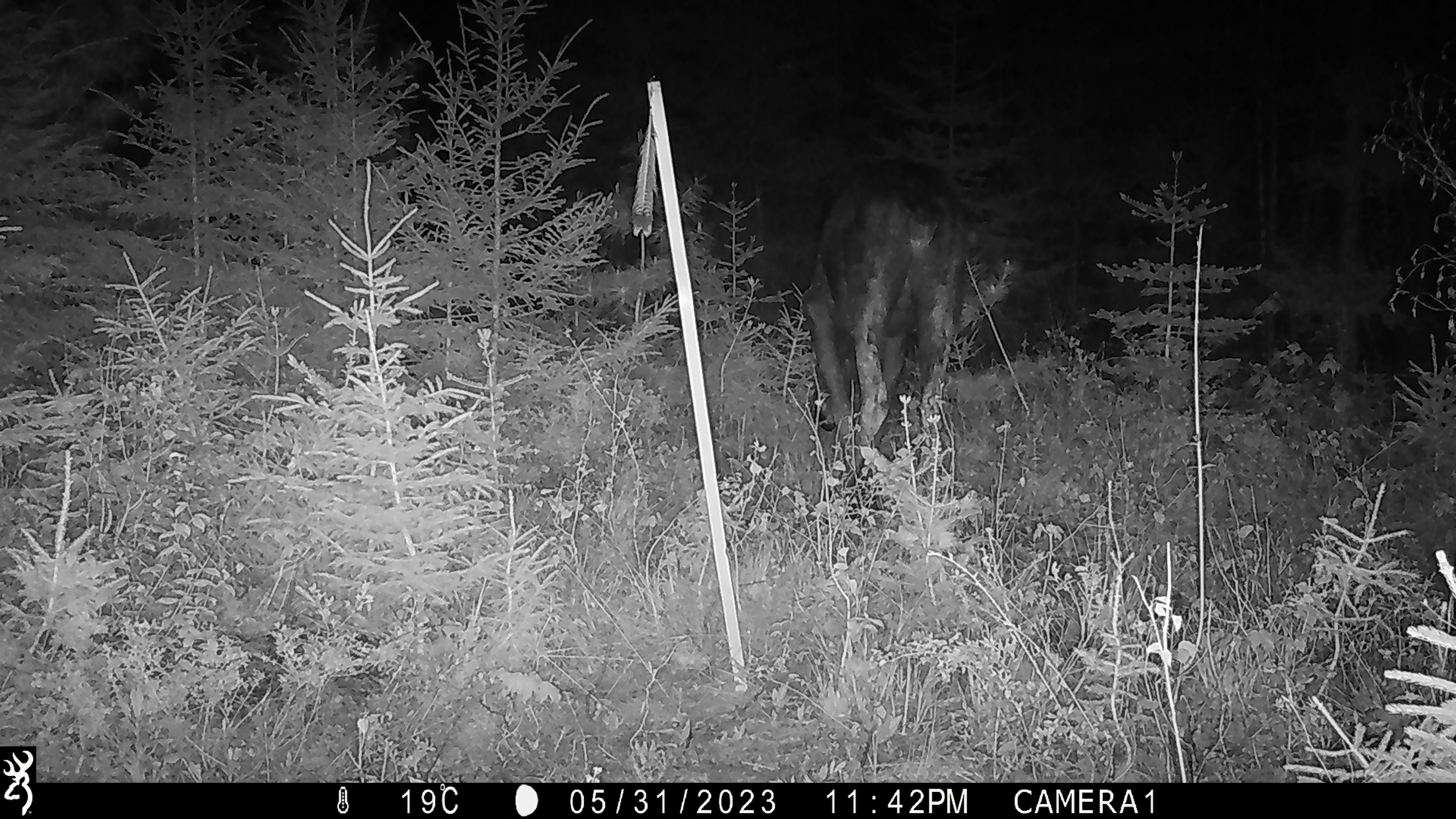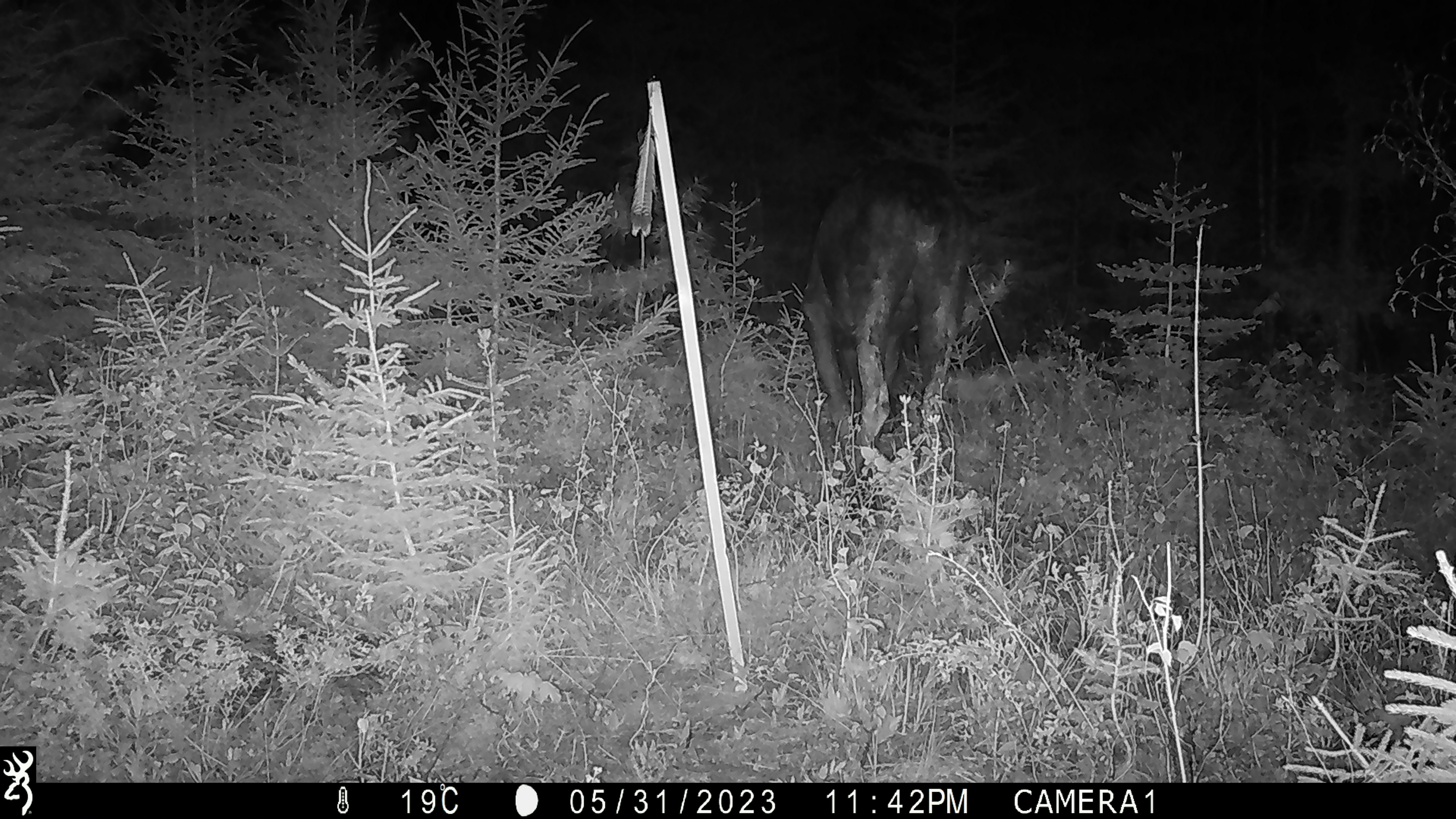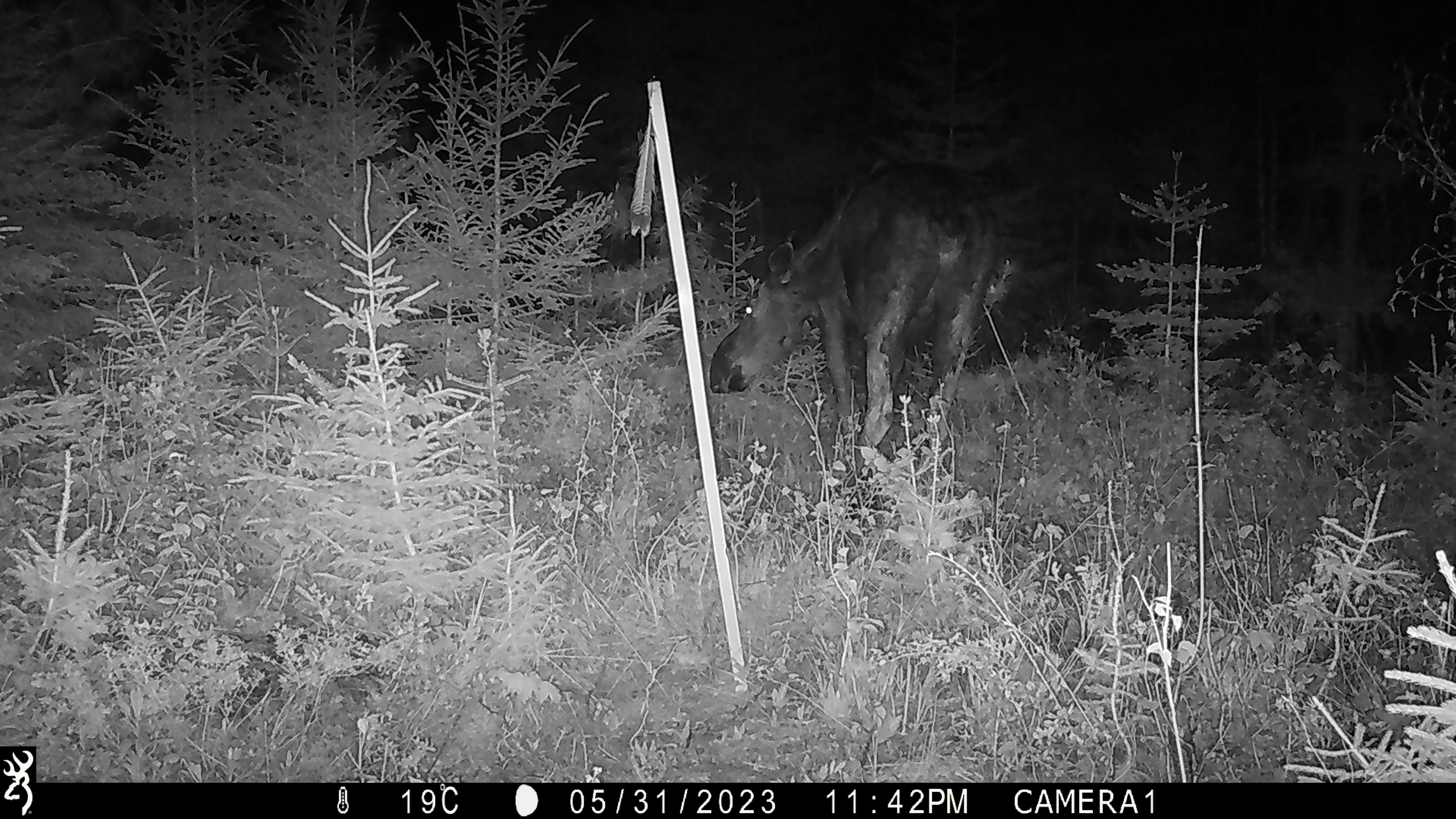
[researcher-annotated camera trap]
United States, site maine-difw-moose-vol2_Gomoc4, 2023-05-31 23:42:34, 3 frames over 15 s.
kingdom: Animalia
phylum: Chordata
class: Mammalia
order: Artiodactyla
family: Cervidae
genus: Alces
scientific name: Alces alces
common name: moose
Moose (Alces alces).